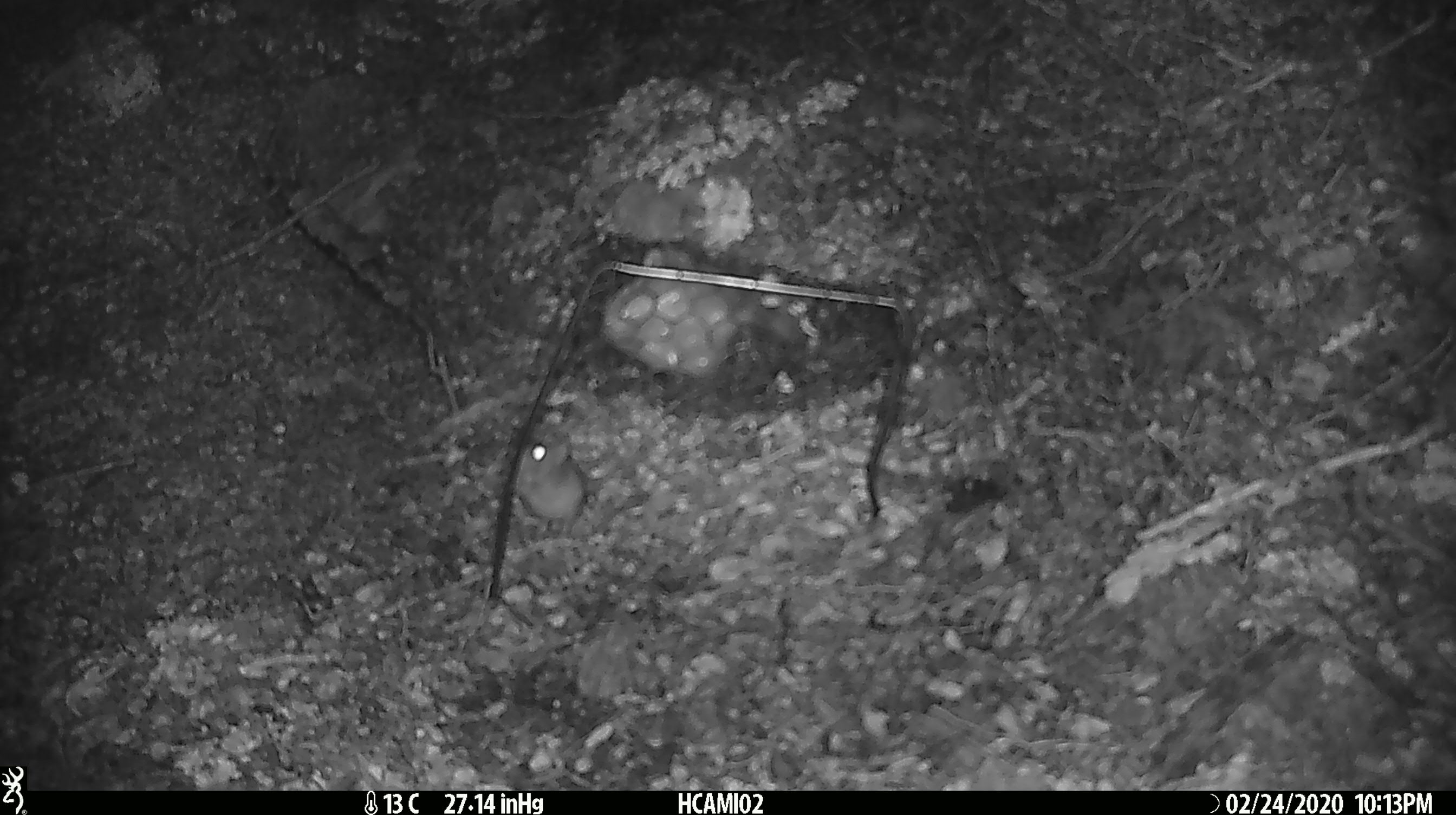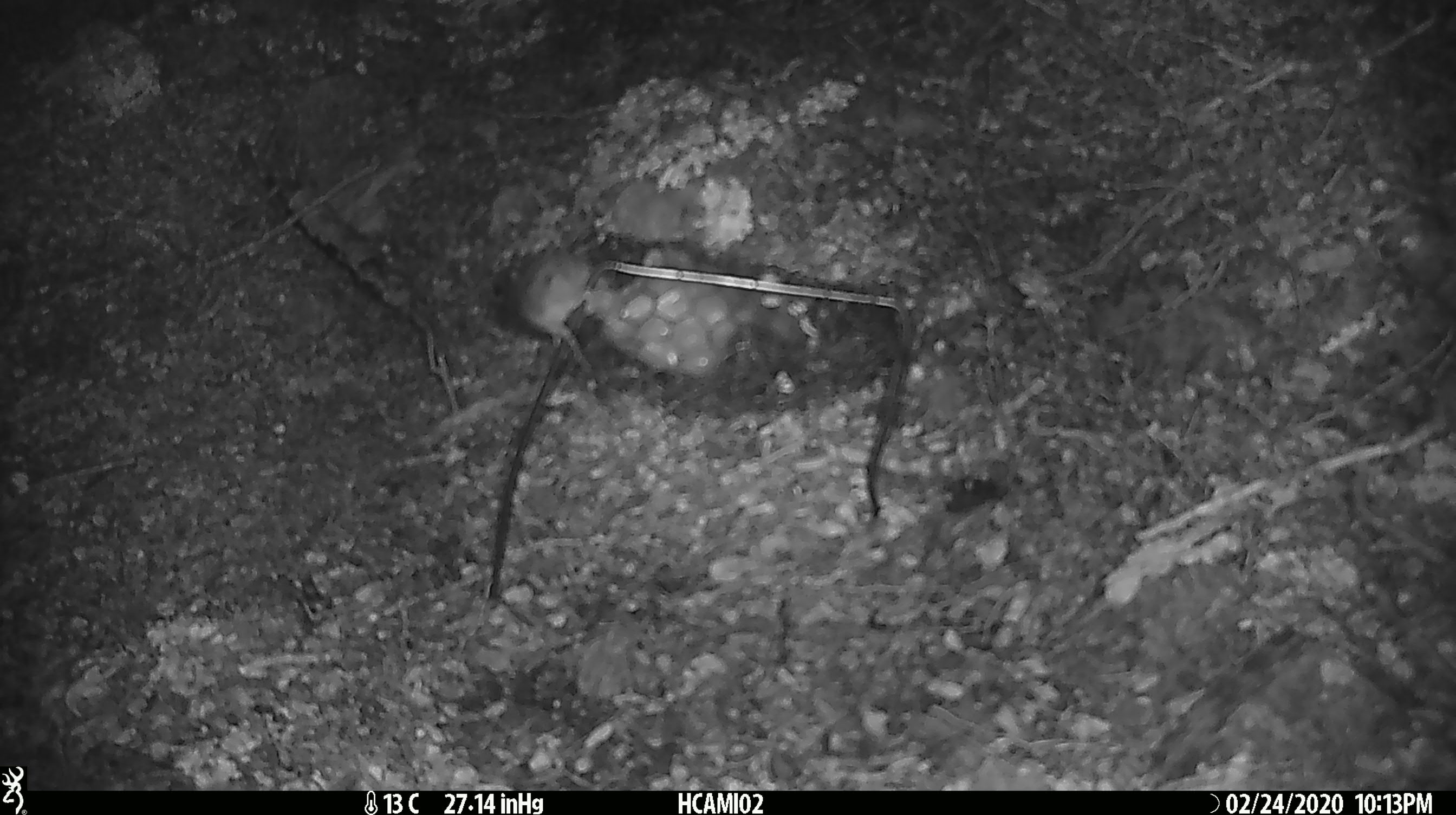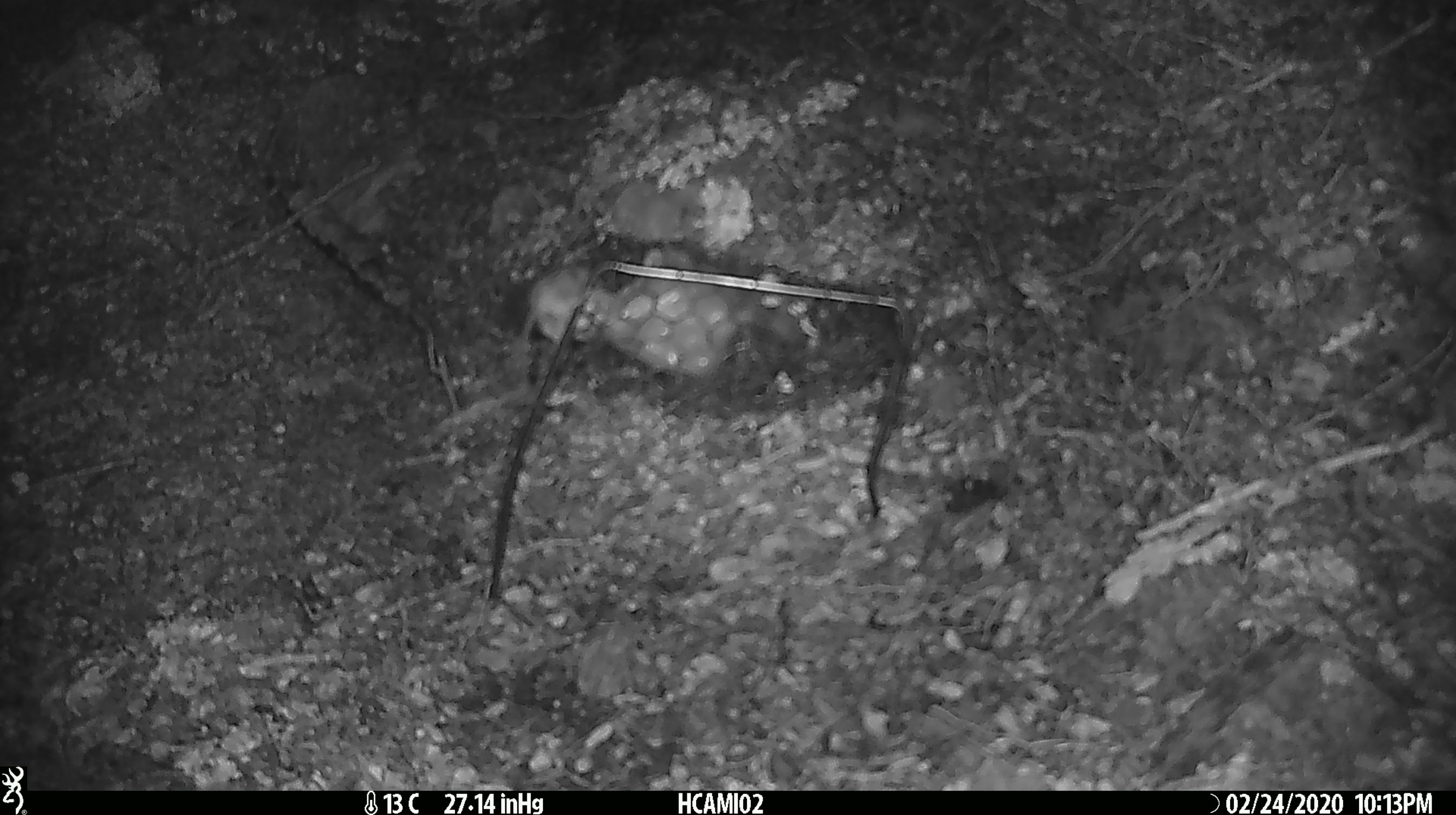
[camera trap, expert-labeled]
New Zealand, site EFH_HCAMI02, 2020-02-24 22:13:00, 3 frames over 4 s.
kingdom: Animalia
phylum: Chordata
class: Mammalia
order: Rodentia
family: Muridae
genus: Mus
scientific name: Mus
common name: mouse